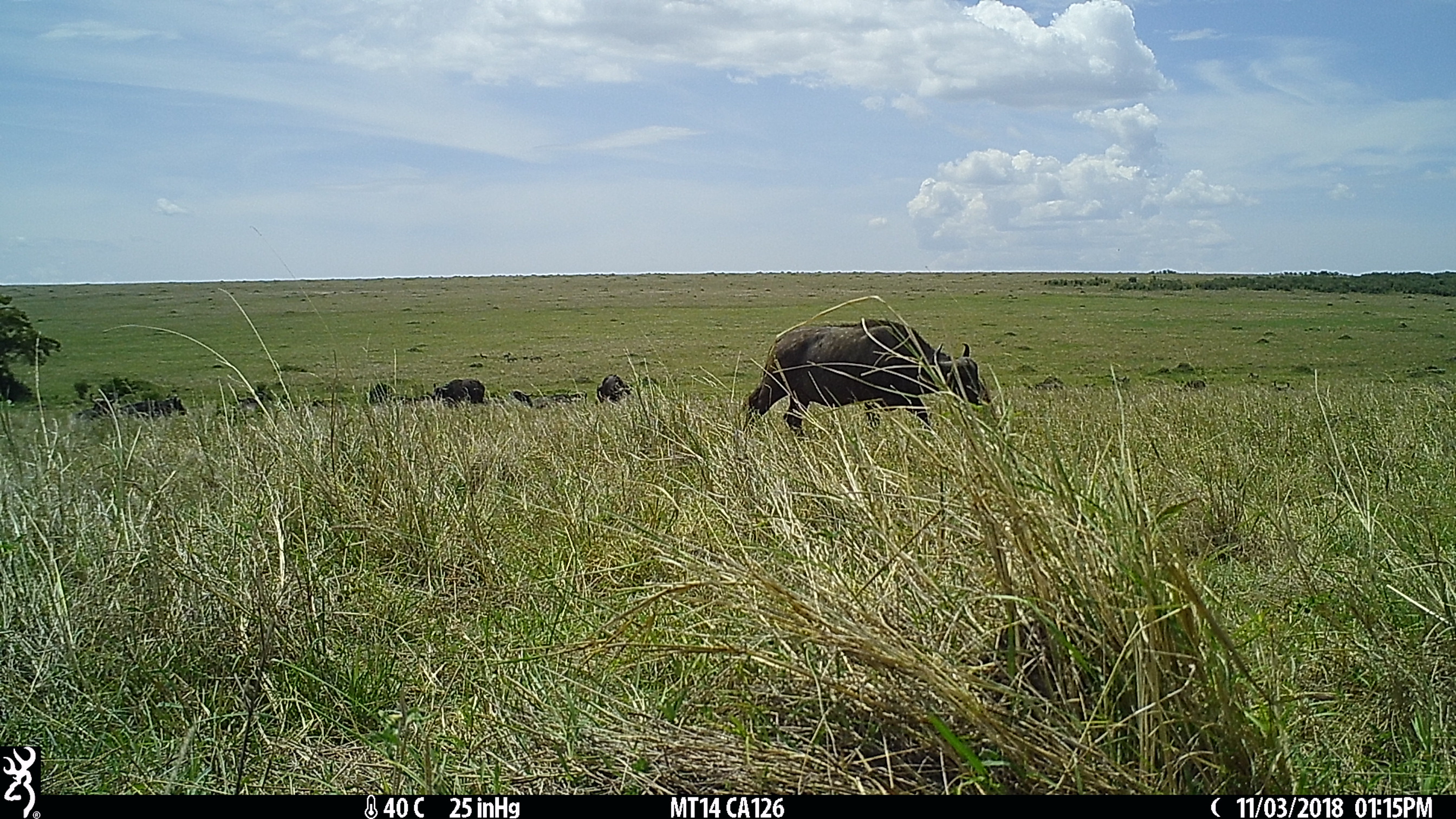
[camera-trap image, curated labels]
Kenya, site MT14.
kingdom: Animalia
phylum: Chordata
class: Mammalia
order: Artiodactyla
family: Bovidae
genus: Syncerus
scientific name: Syncerus caffer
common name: buffalo